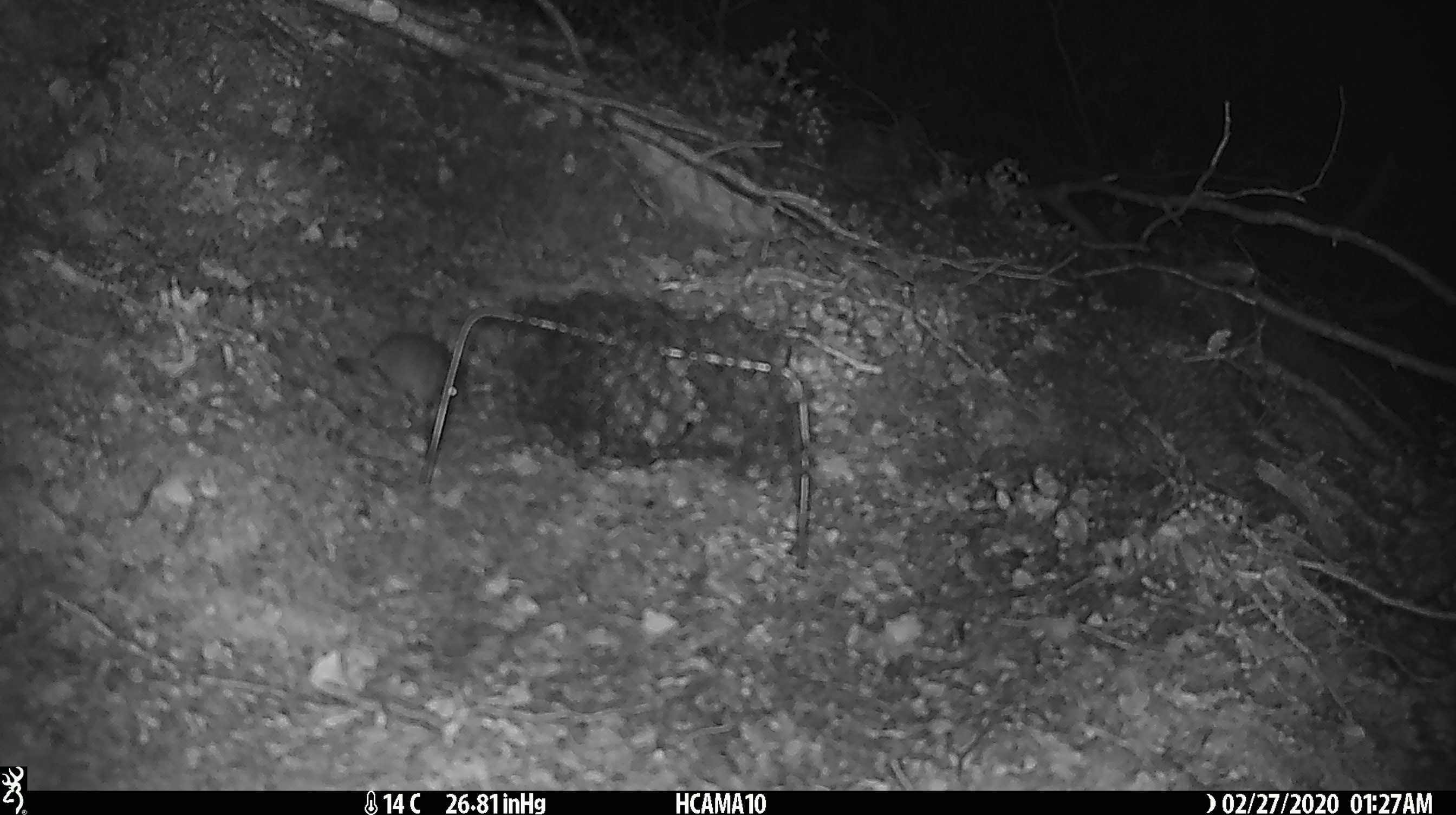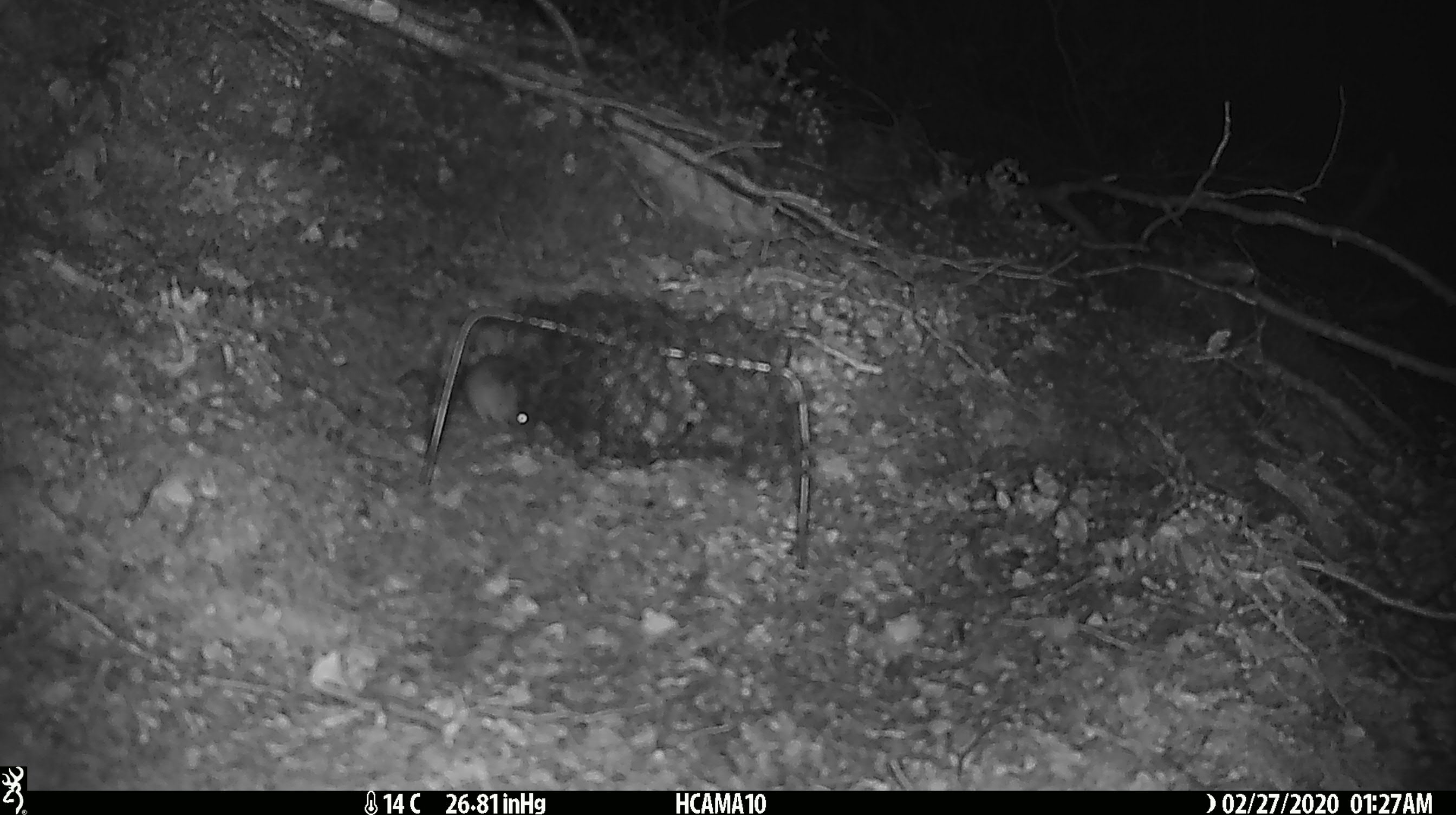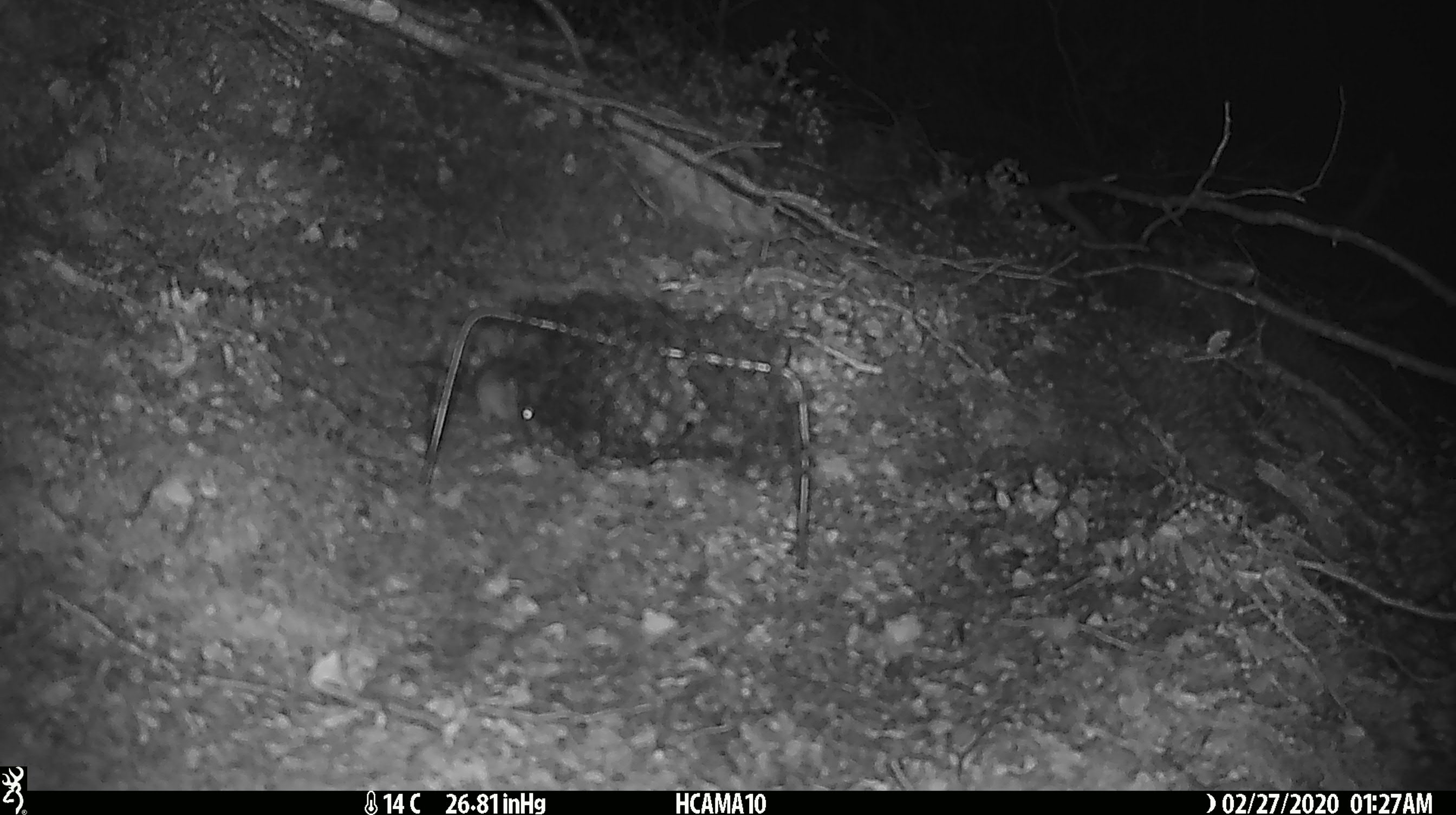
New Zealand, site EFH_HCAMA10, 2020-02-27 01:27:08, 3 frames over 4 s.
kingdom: Animalia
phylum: Chordata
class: Mammalia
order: Rodentia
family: Muridae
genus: Mus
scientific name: Mus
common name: mouse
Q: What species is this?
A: Mouse (Mus).